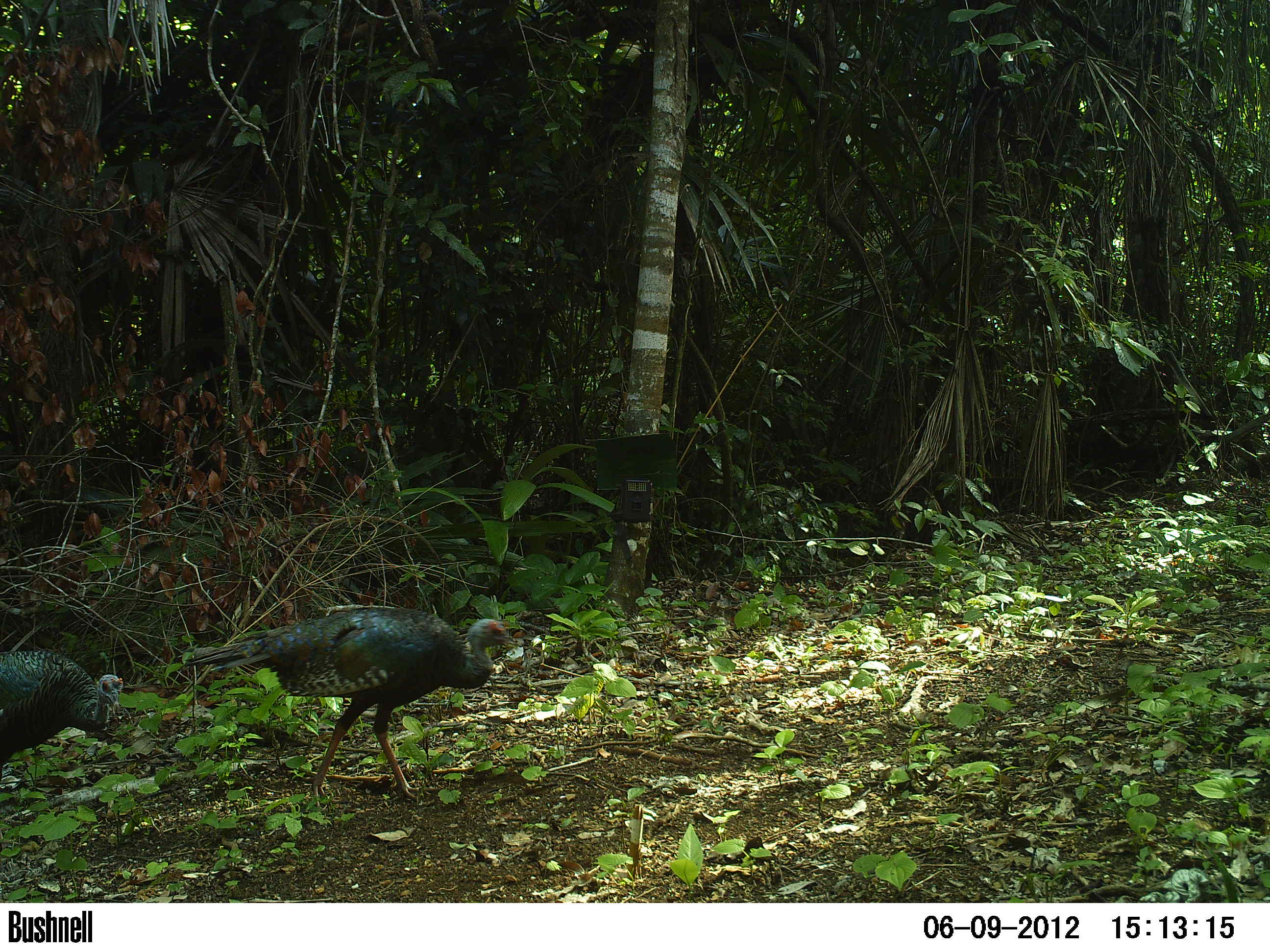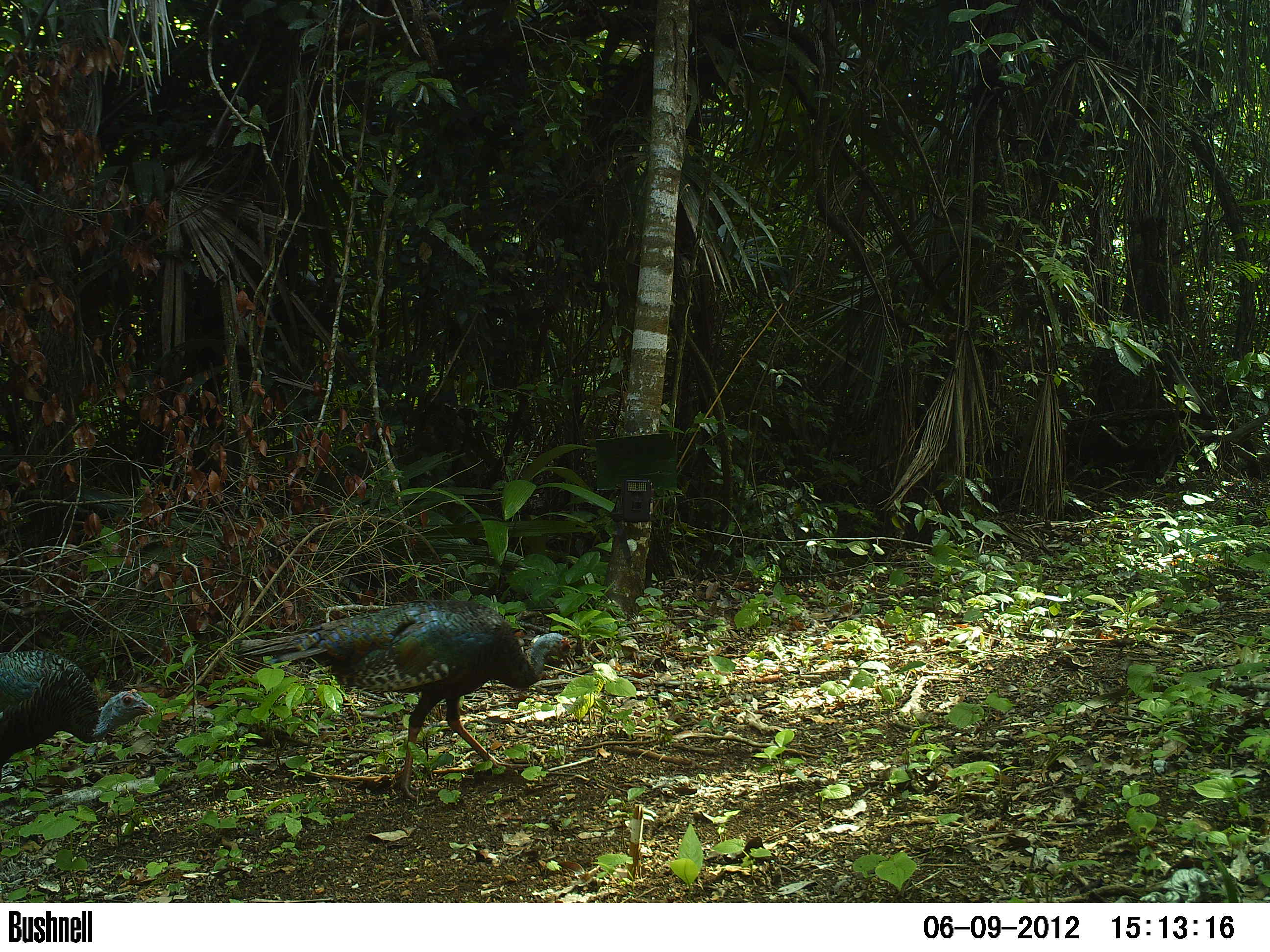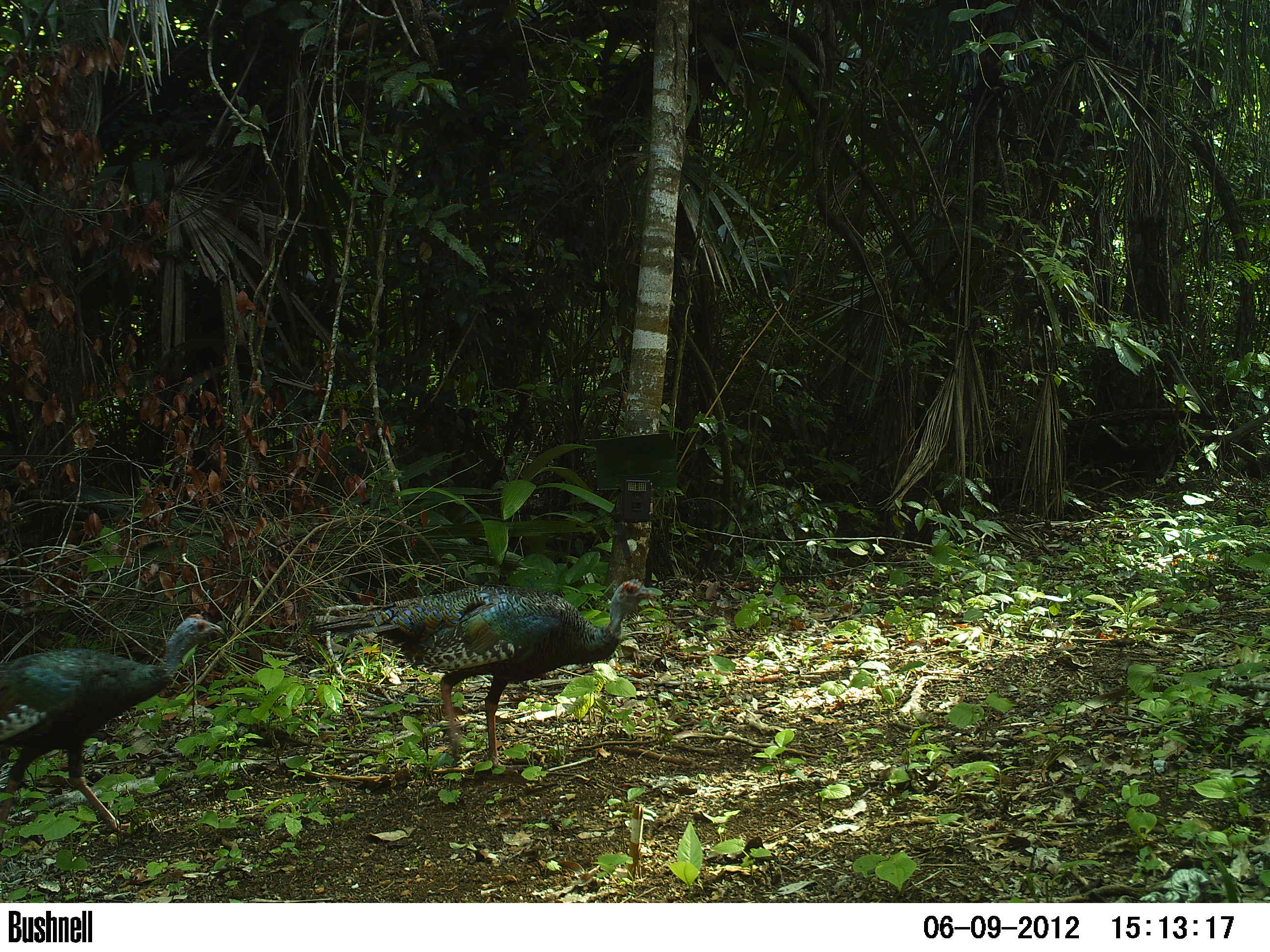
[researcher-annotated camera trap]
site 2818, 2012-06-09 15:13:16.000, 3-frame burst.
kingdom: Animalia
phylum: Chordata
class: Aves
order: Galliformes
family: Phasianidae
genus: Meleagris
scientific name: Meleagris ocellata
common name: ocellated turkey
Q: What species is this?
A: Meleagris ocellata (ocellated turkey).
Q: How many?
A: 3.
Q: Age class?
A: Adult.